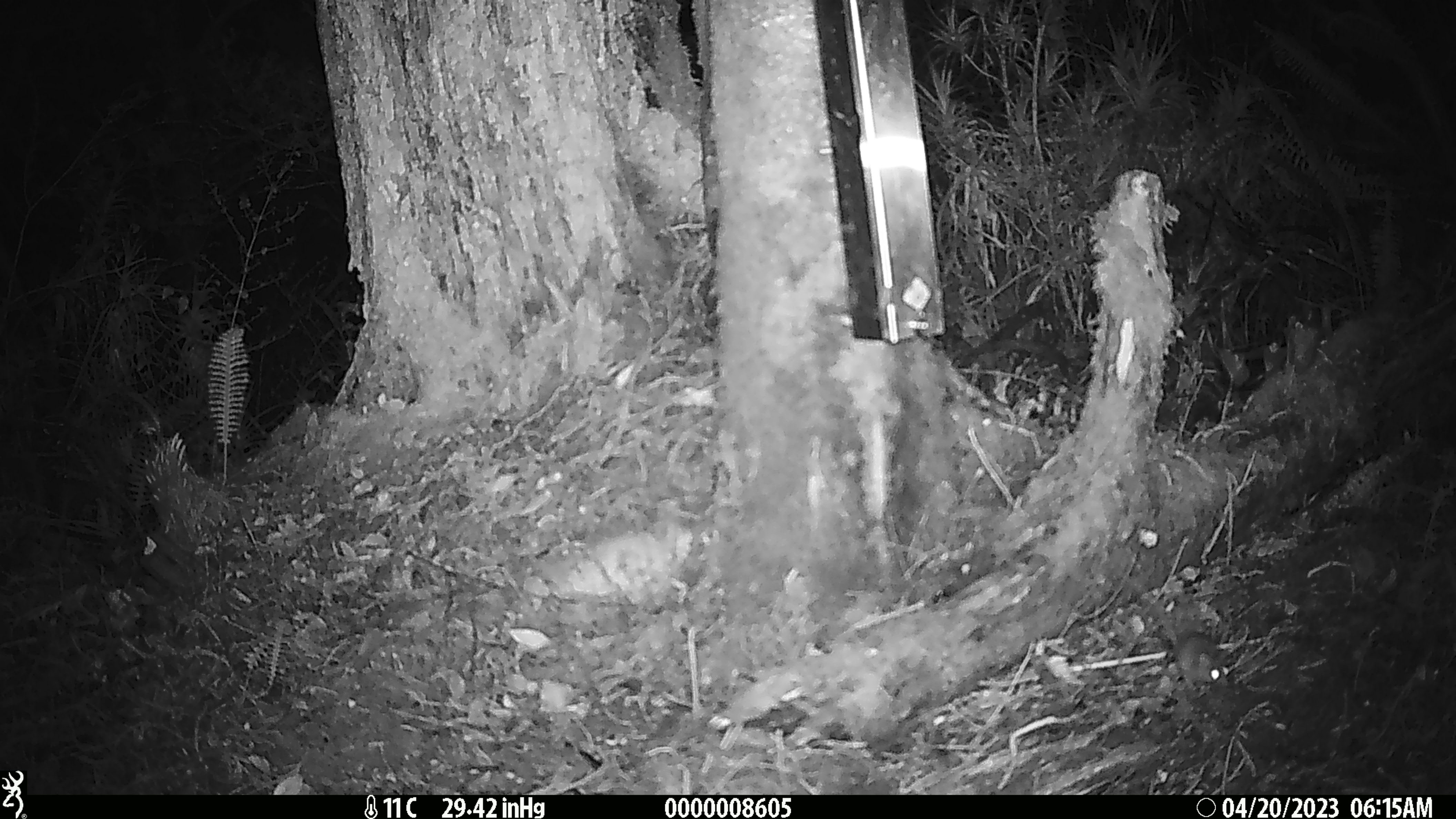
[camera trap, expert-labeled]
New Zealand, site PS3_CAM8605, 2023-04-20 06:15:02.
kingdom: Animalia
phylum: Chordata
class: Mammalia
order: Rodentia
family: Muridae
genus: Mus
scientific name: Mus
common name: mouse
Mouse (Mus).